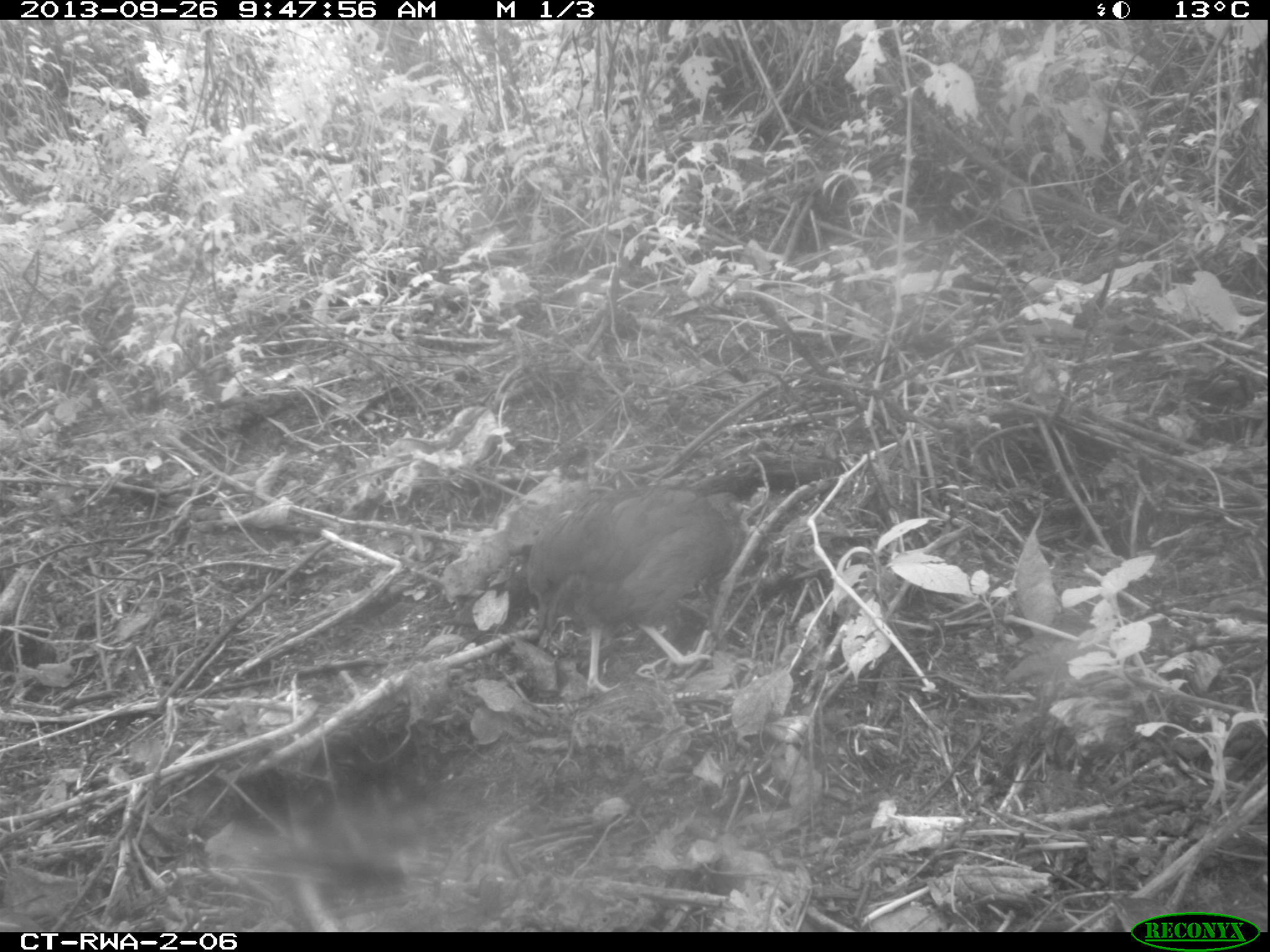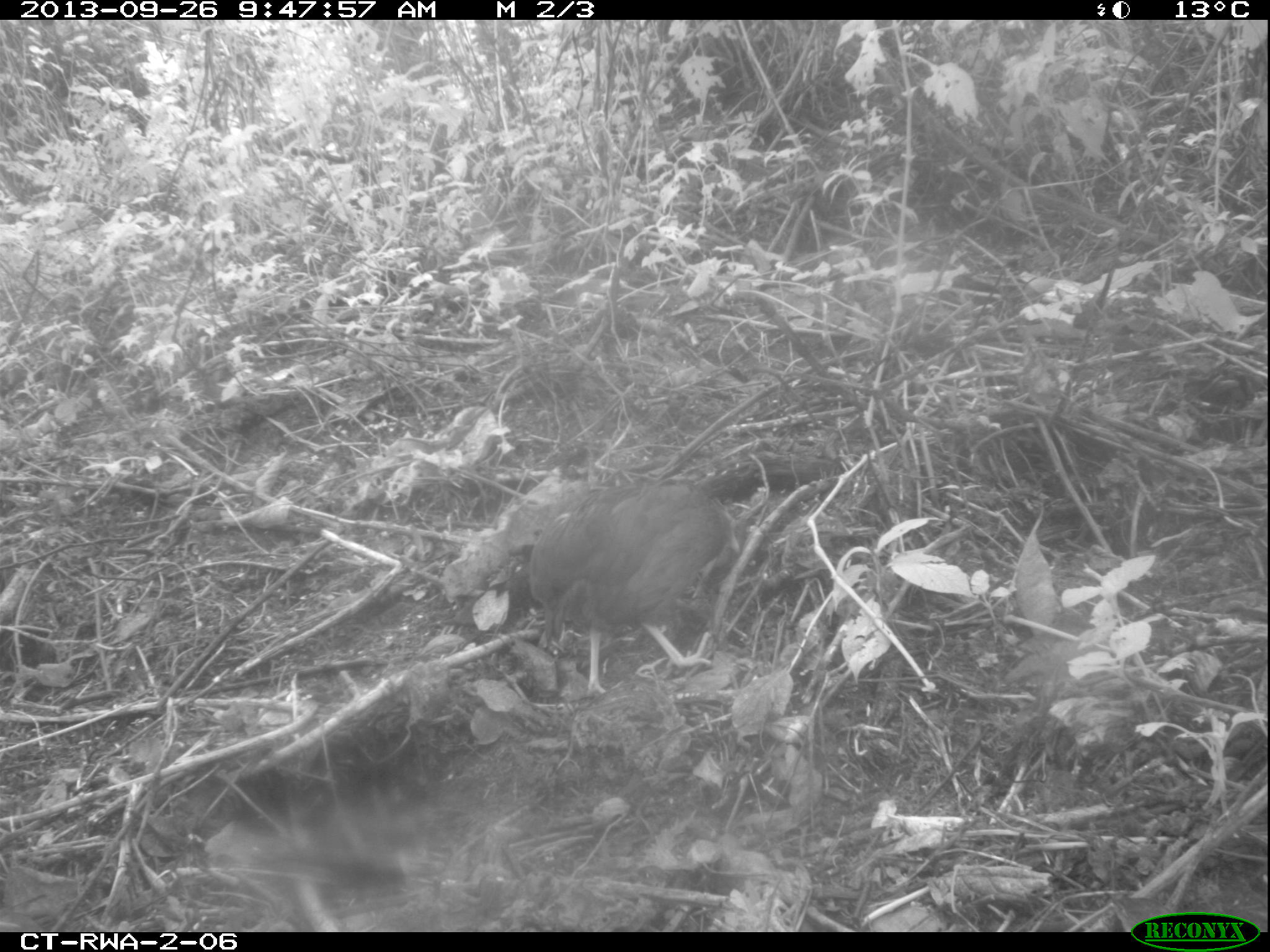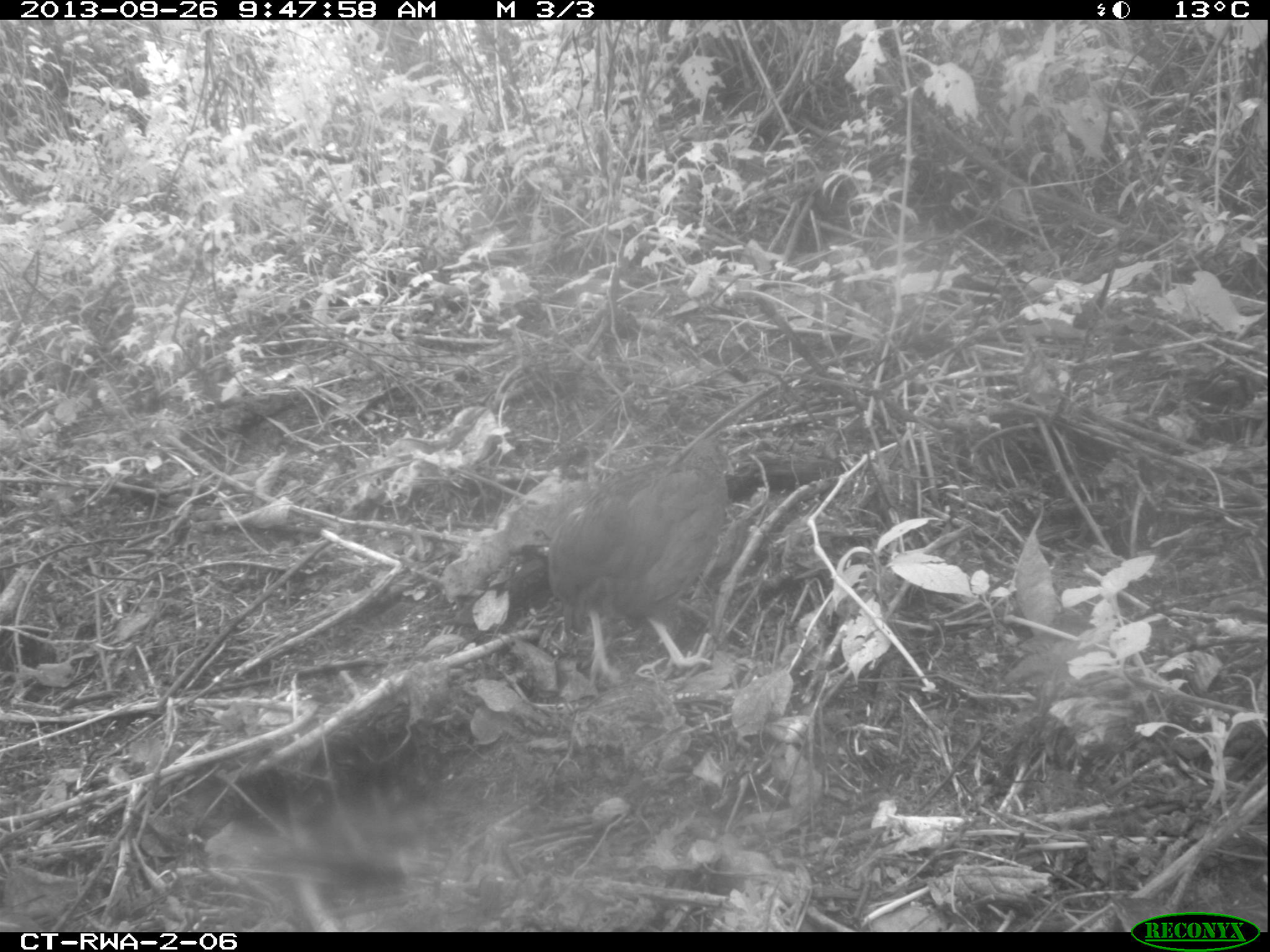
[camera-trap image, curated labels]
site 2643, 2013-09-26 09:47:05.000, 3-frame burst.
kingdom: Animalia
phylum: Chordata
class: Aves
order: Galliformes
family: Phasianidae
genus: Pternistis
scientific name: Pternistis nobilis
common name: handsome francolin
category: francolinus nobilis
Francolinus nobilis (handsome francolin) (Pternistis nobilis), count 1.